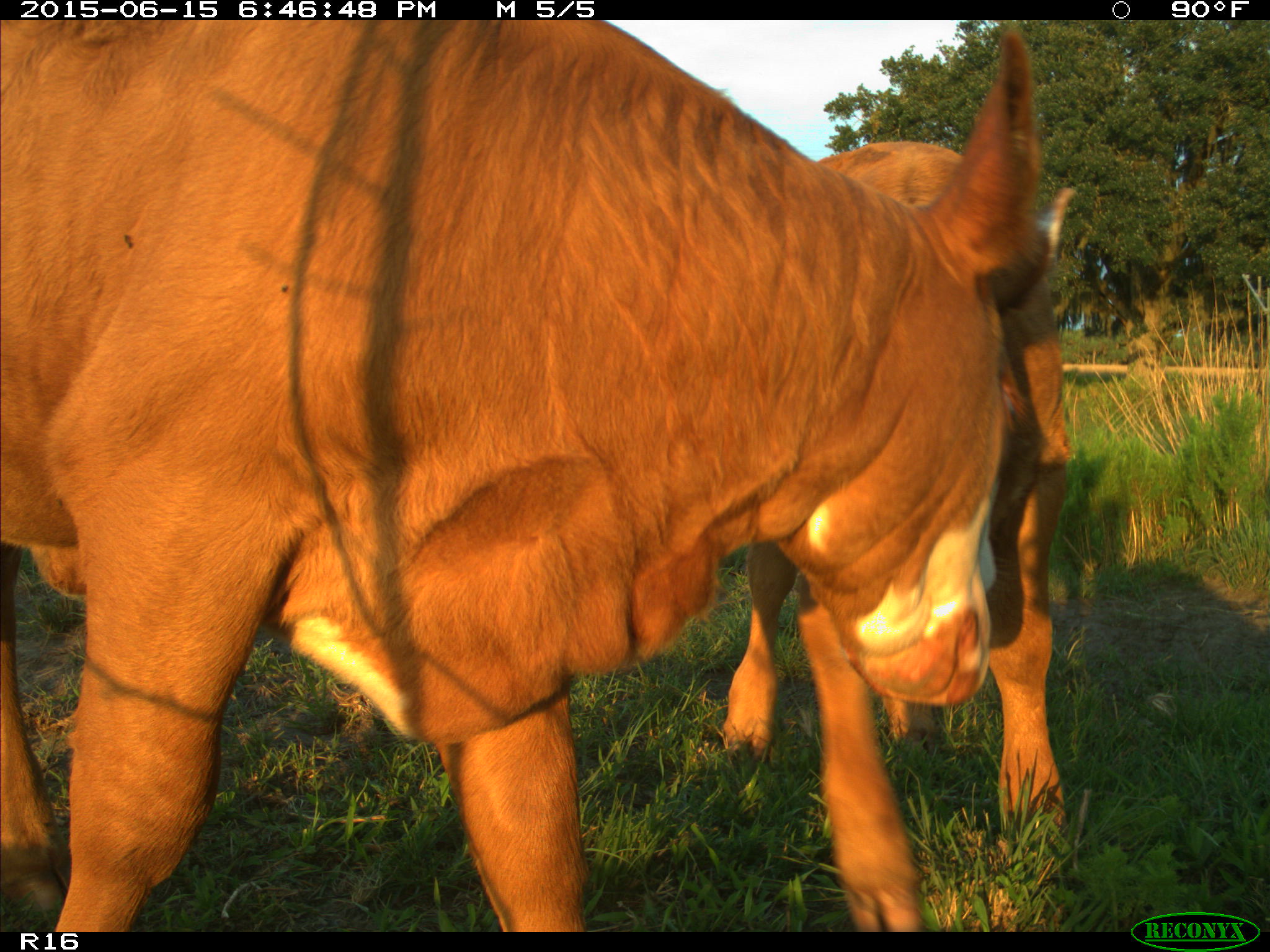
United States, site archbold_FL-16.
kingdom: Animalia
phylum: Chordata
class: Mammalia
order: Artiodactyla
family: Bovidae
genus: Bos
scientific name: Bos taurus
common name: domestic cow